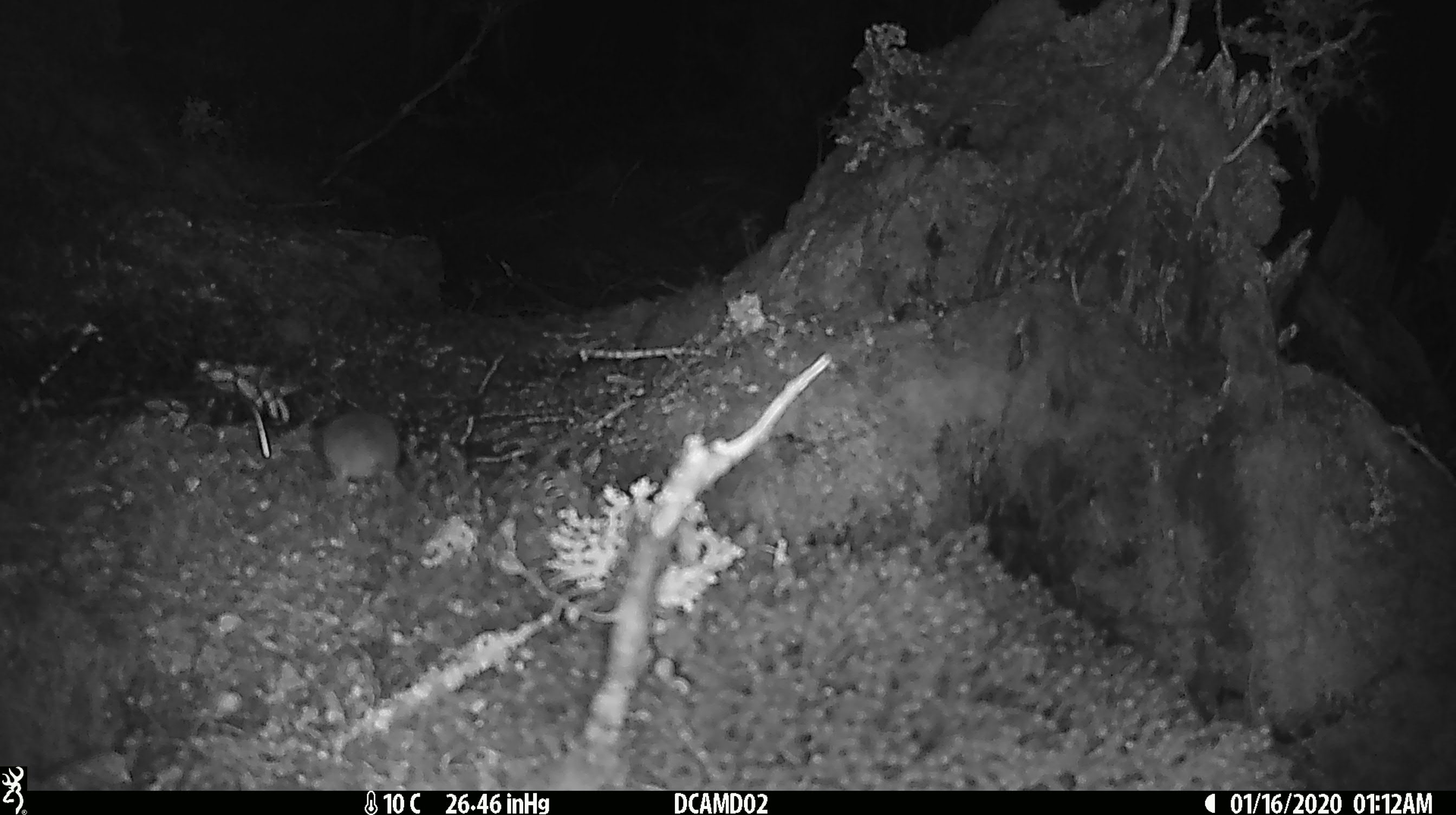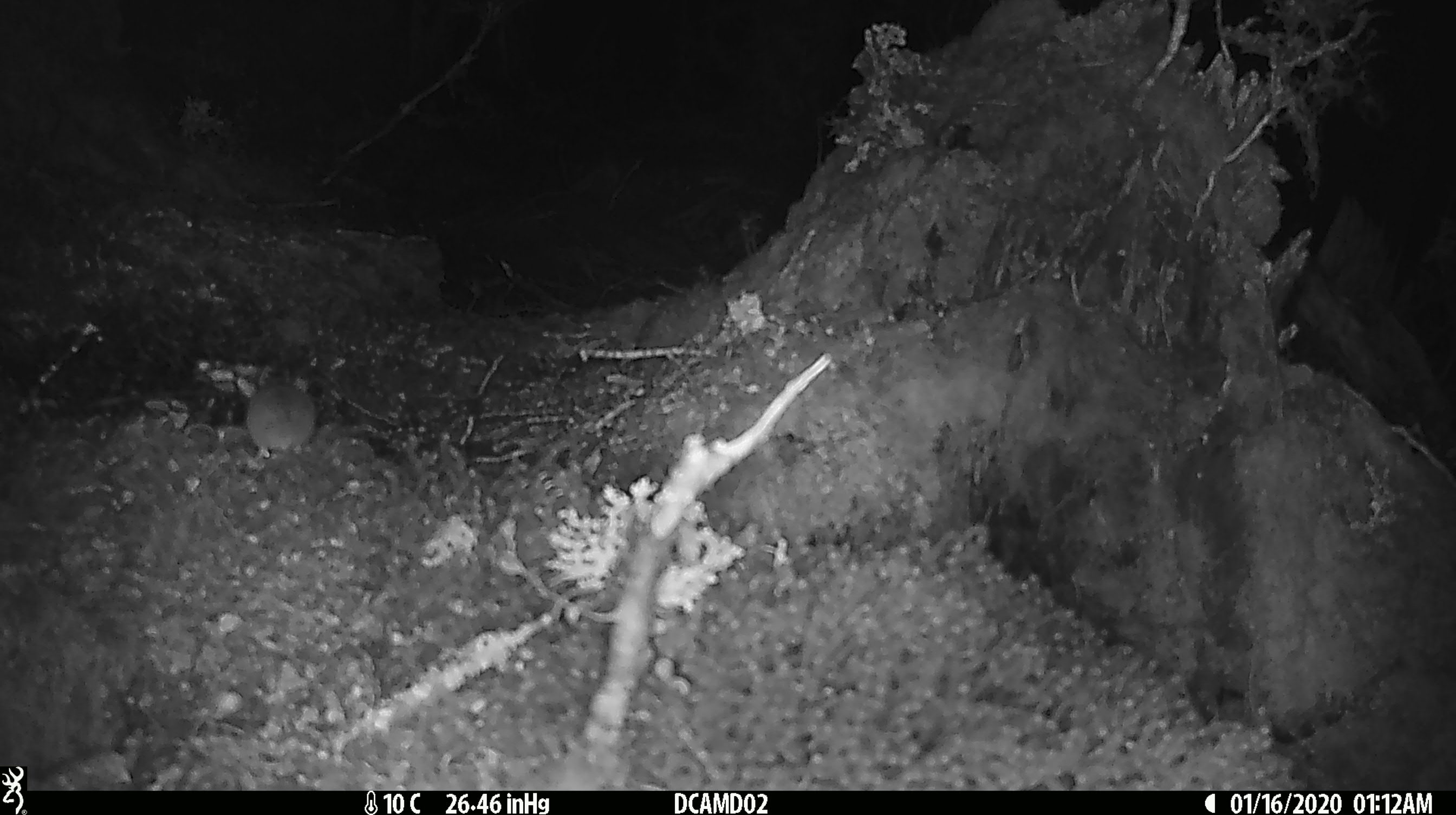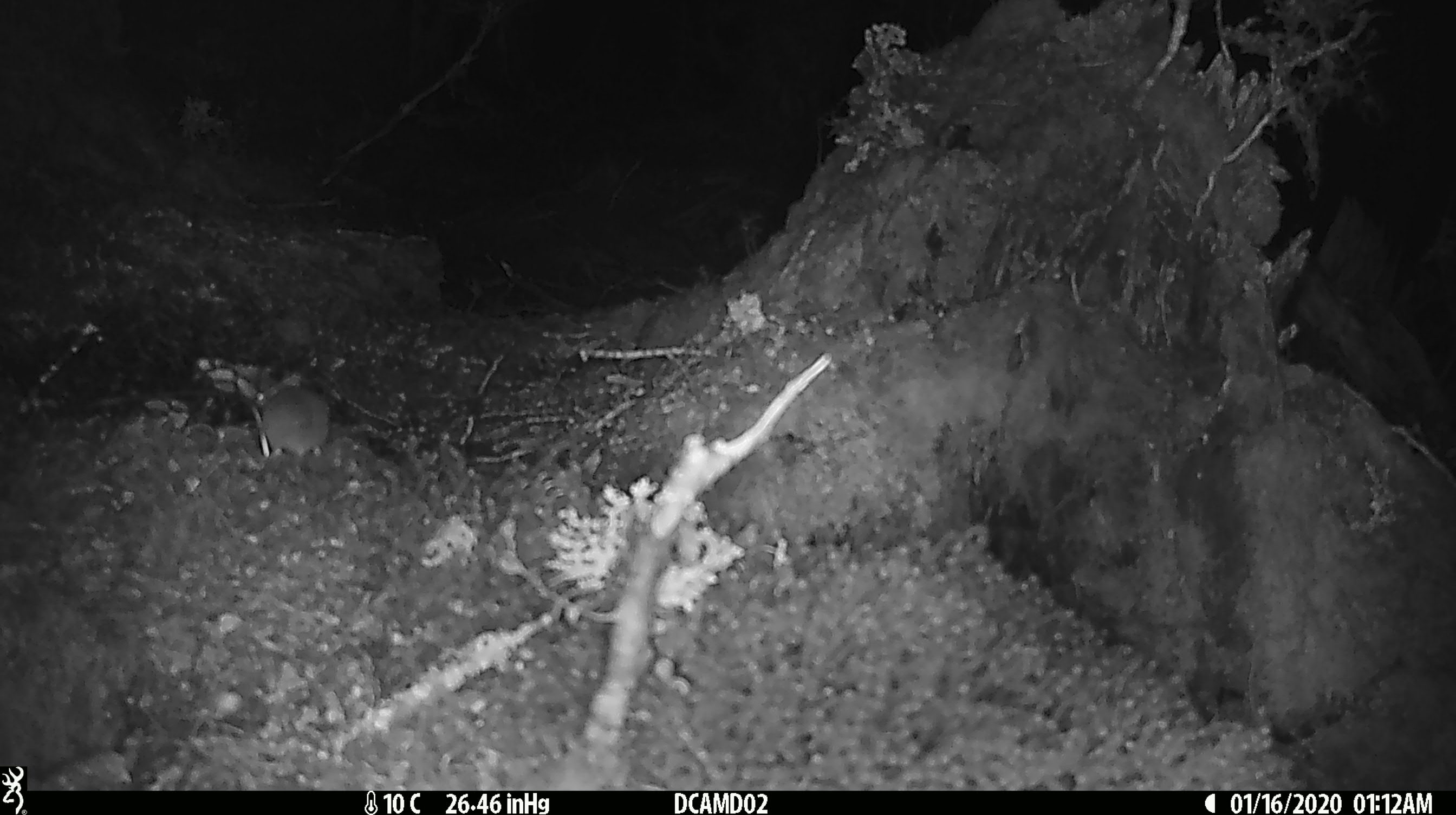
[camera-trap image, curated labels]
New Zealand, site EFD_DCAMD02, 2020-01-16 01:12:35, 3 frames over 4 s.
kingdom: Animalia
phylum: Chordata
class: Mammalia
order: Rodentia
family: Muridae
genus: Mus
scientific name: Mus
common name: mouse